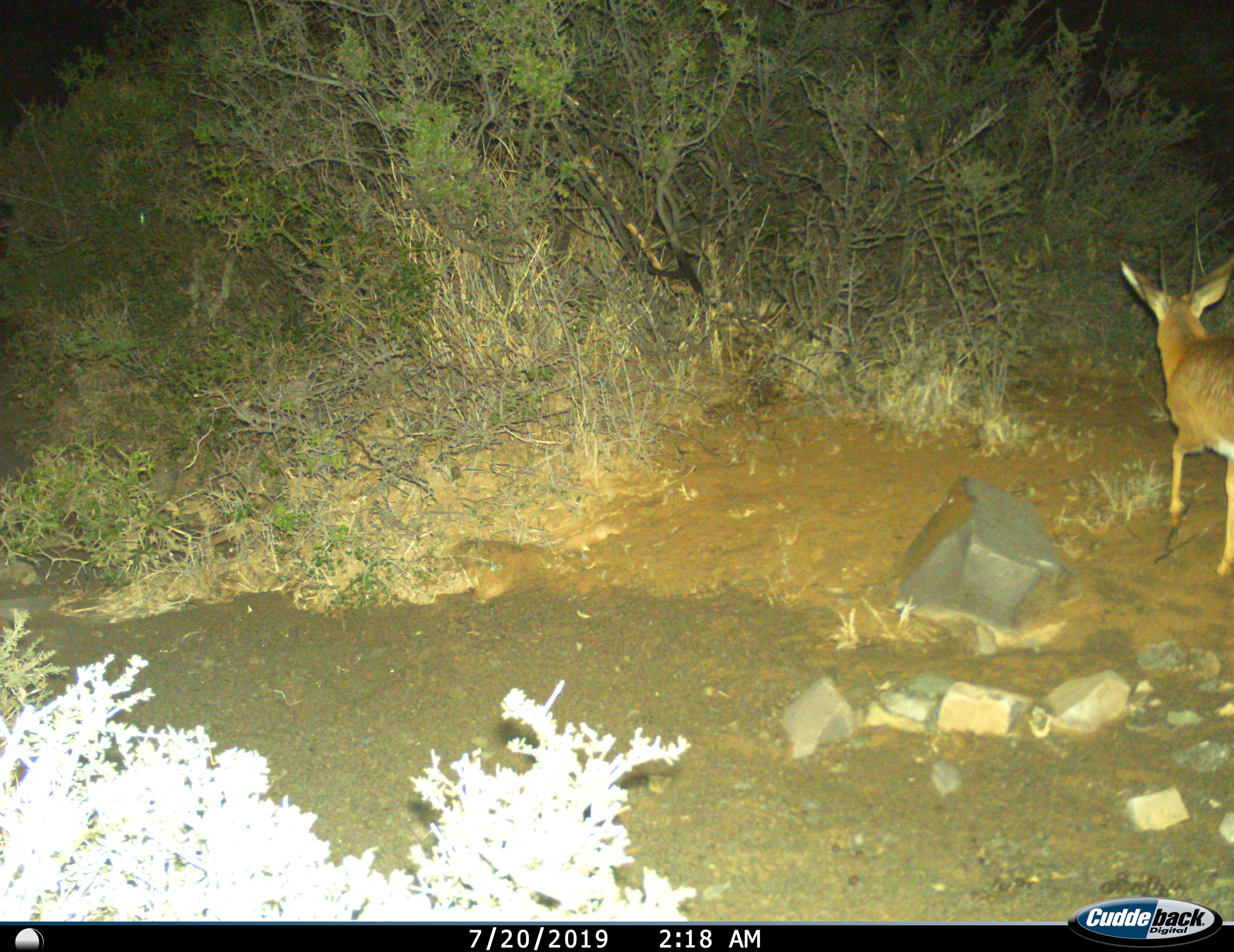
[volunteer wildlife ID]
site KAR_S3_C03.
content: unidentified animal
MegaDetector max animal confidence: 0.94